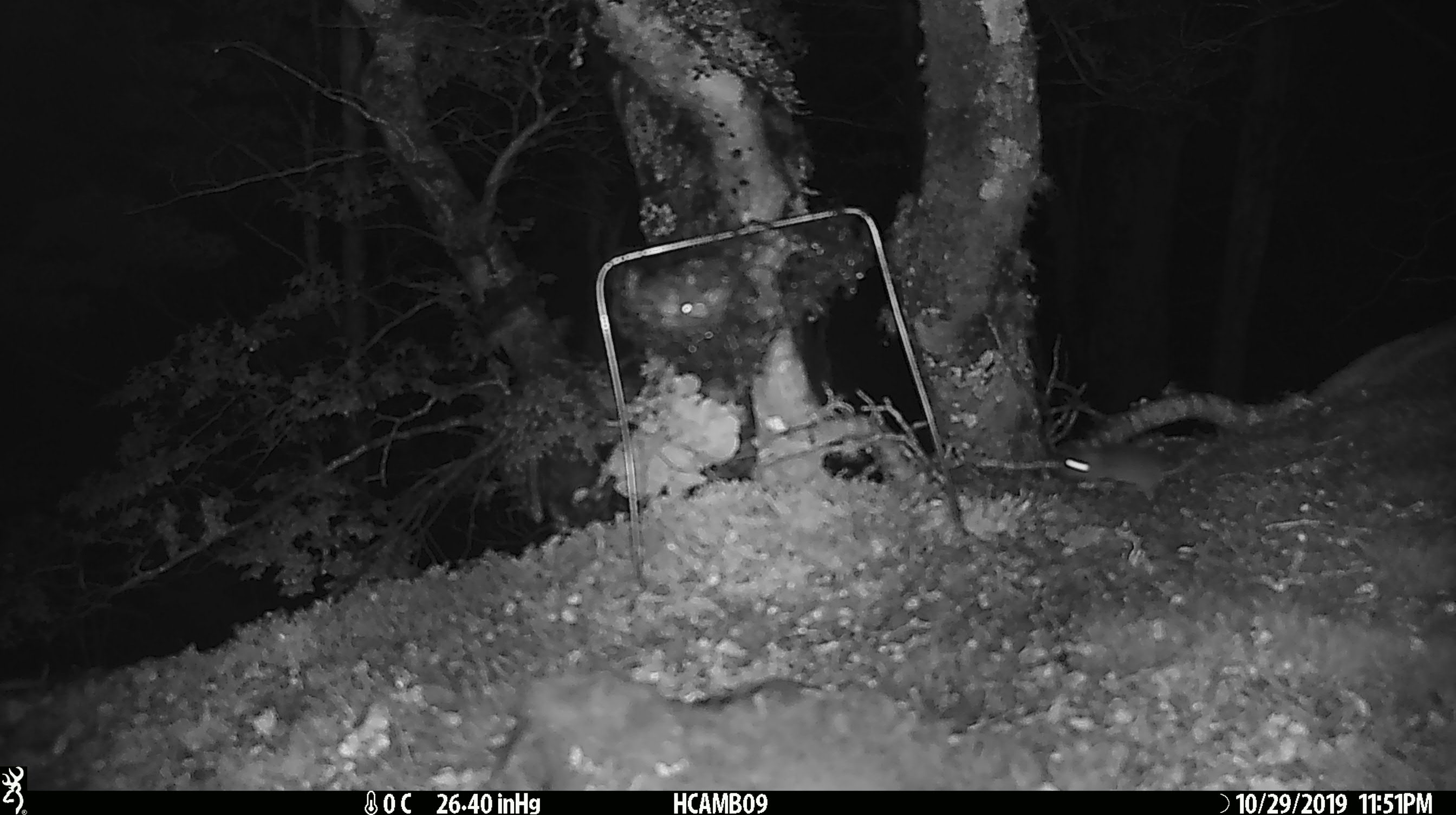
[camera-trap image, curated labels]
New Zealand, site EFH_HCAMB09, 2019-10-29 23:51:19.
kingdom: Animalia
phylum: Chordata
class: Mammalia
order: Rodentia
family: Muridae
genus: Mus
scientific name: Mus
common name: mouse